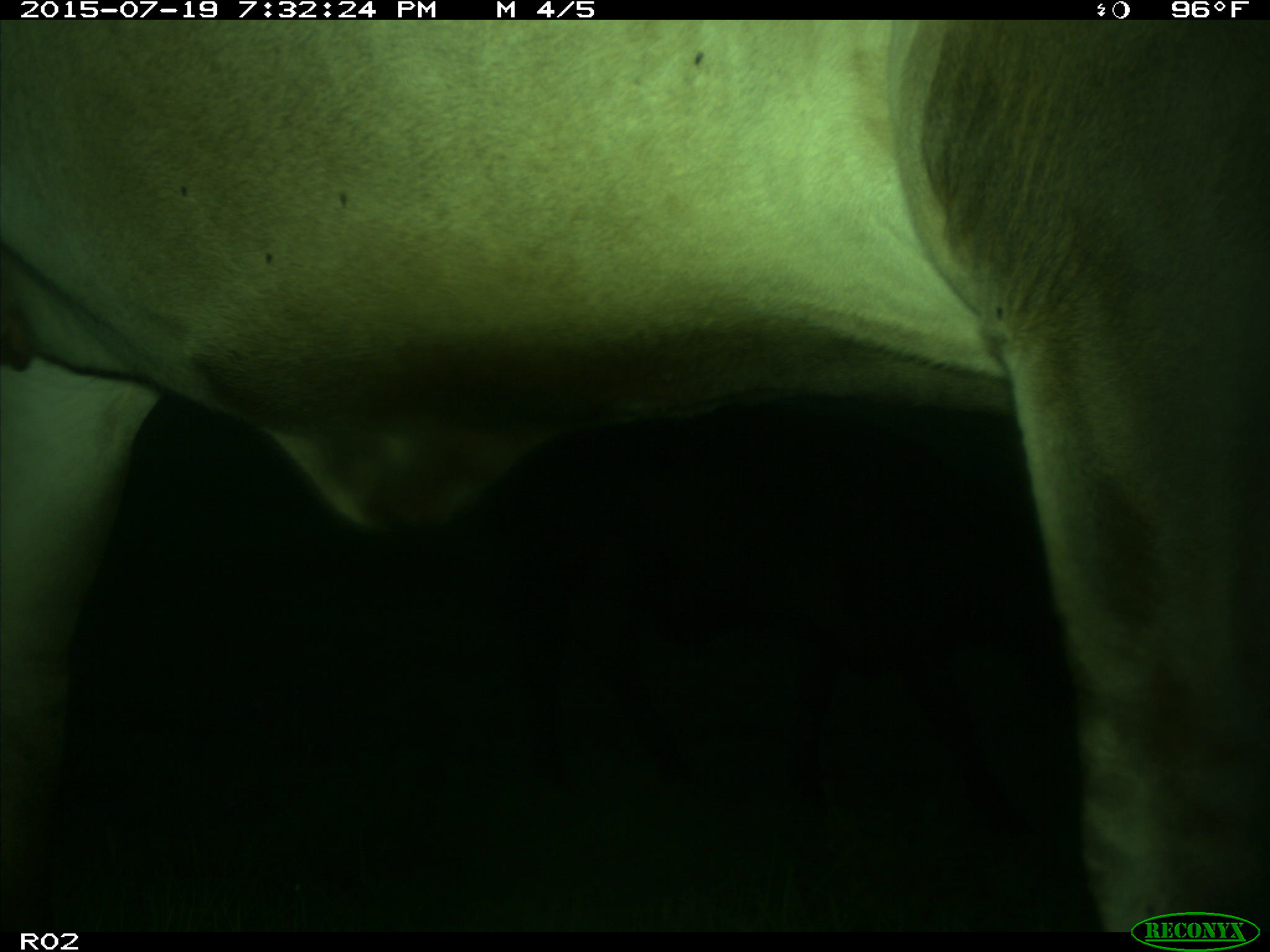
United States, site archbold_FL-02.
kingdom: Animalia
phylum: Chordata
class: Mammalia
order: Artiodactyla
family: Bovidae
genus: Bos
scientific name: Bos taurus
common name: domestic cow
Bos taurus (domestic cow).